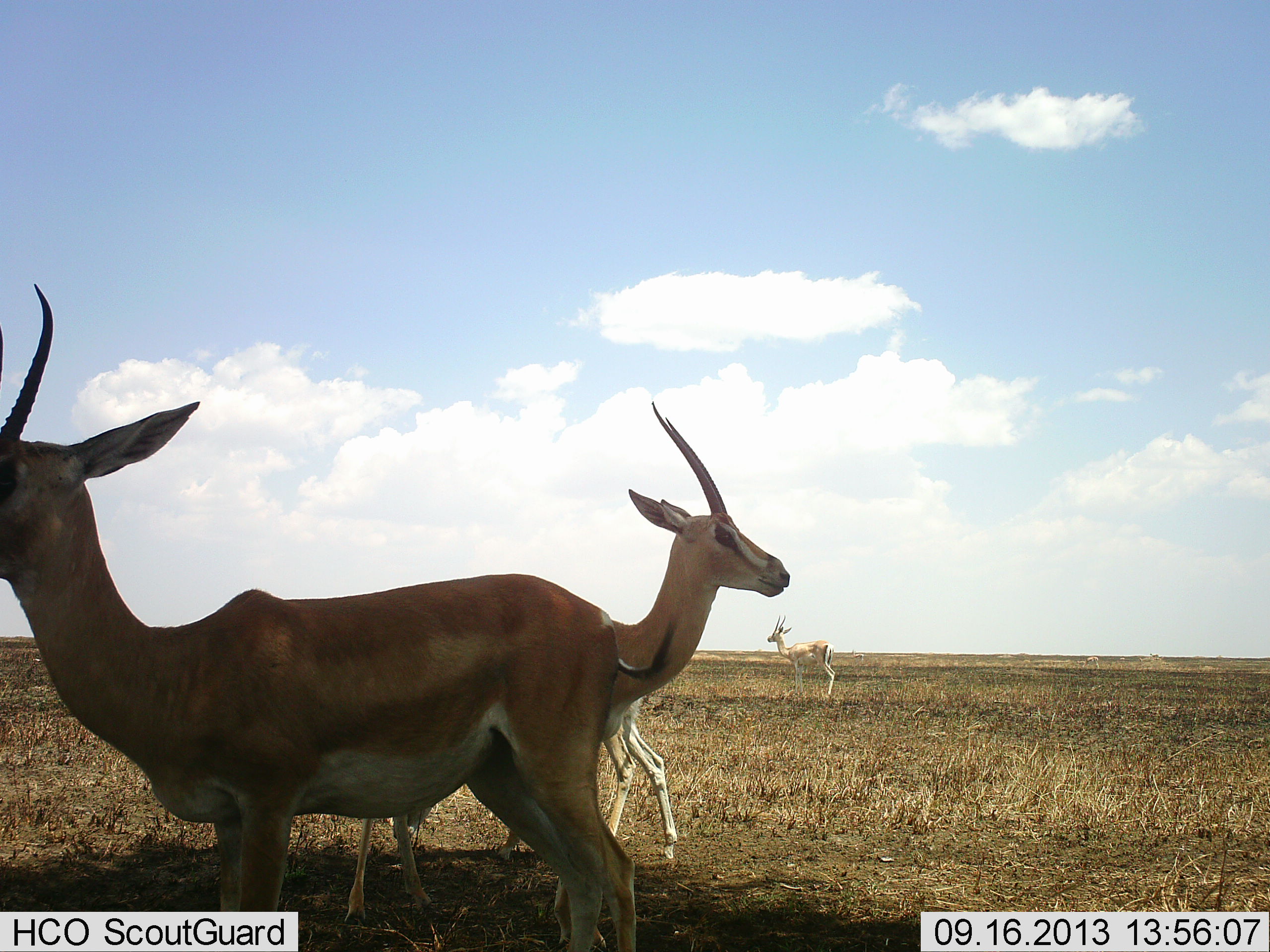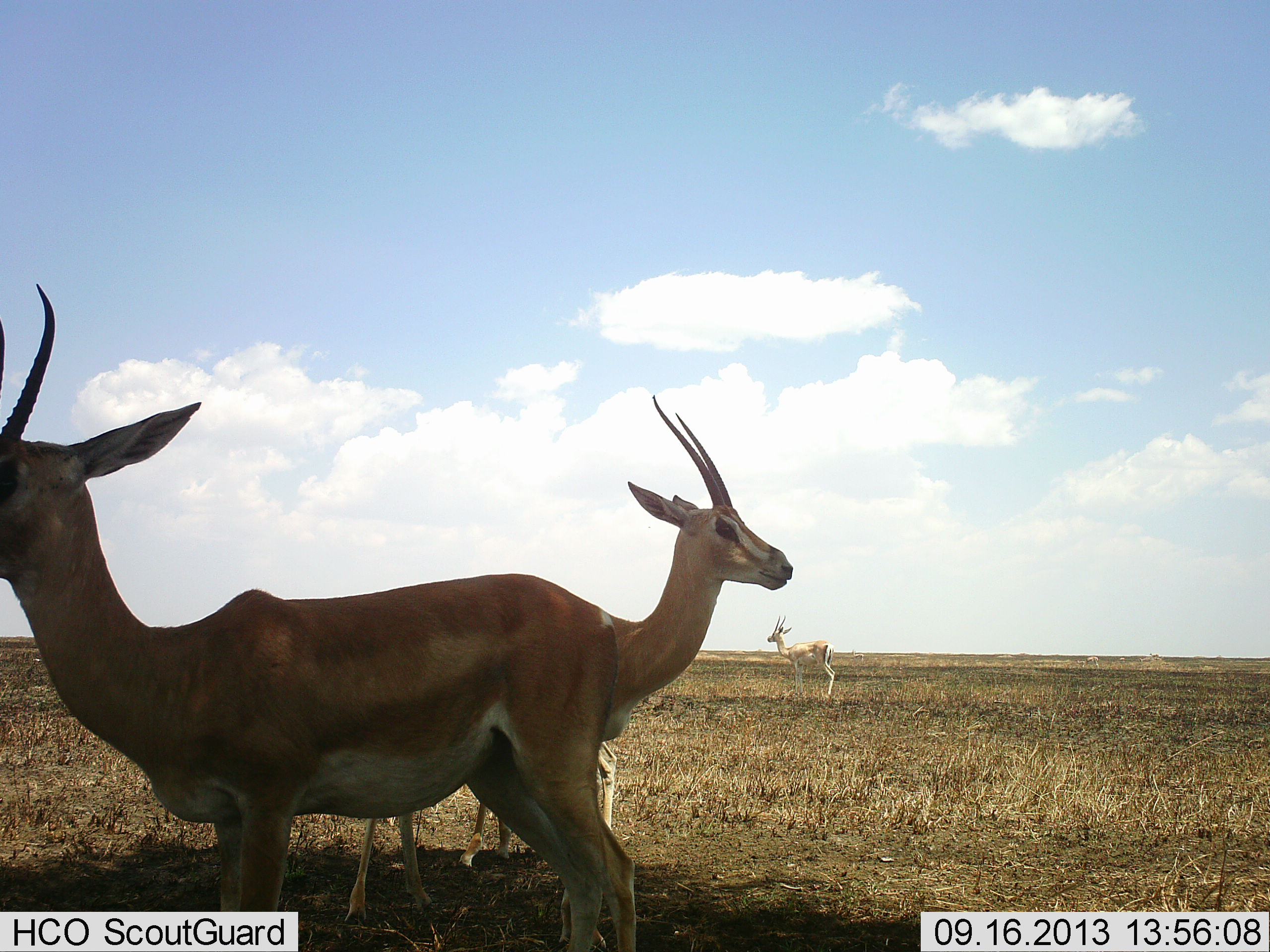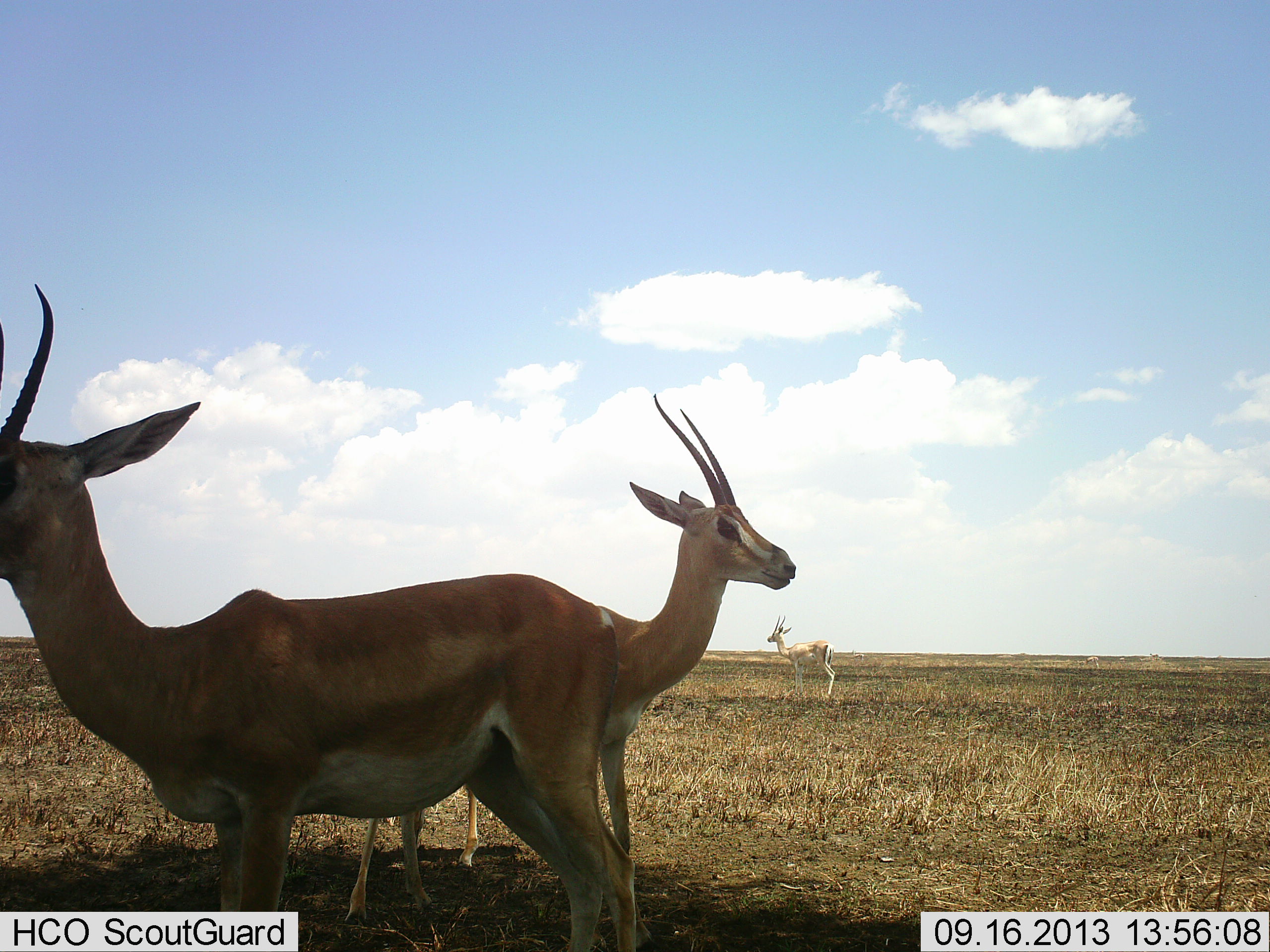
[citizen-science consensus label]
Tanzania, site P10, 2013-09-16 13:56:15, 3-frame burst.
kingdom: Animalia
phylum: Chordata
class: Mammalia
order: Artiodactyla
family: Bovidae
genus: Nanger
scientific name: Nanger granti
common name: grant's gazelle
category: gazellegrants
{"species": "gazellegrants (grant's gazelle) (Nanger granti)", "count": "4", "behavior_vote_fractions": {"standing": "100%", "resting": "0%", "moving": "30%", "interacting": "0%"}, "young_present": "10%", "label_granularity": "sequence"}